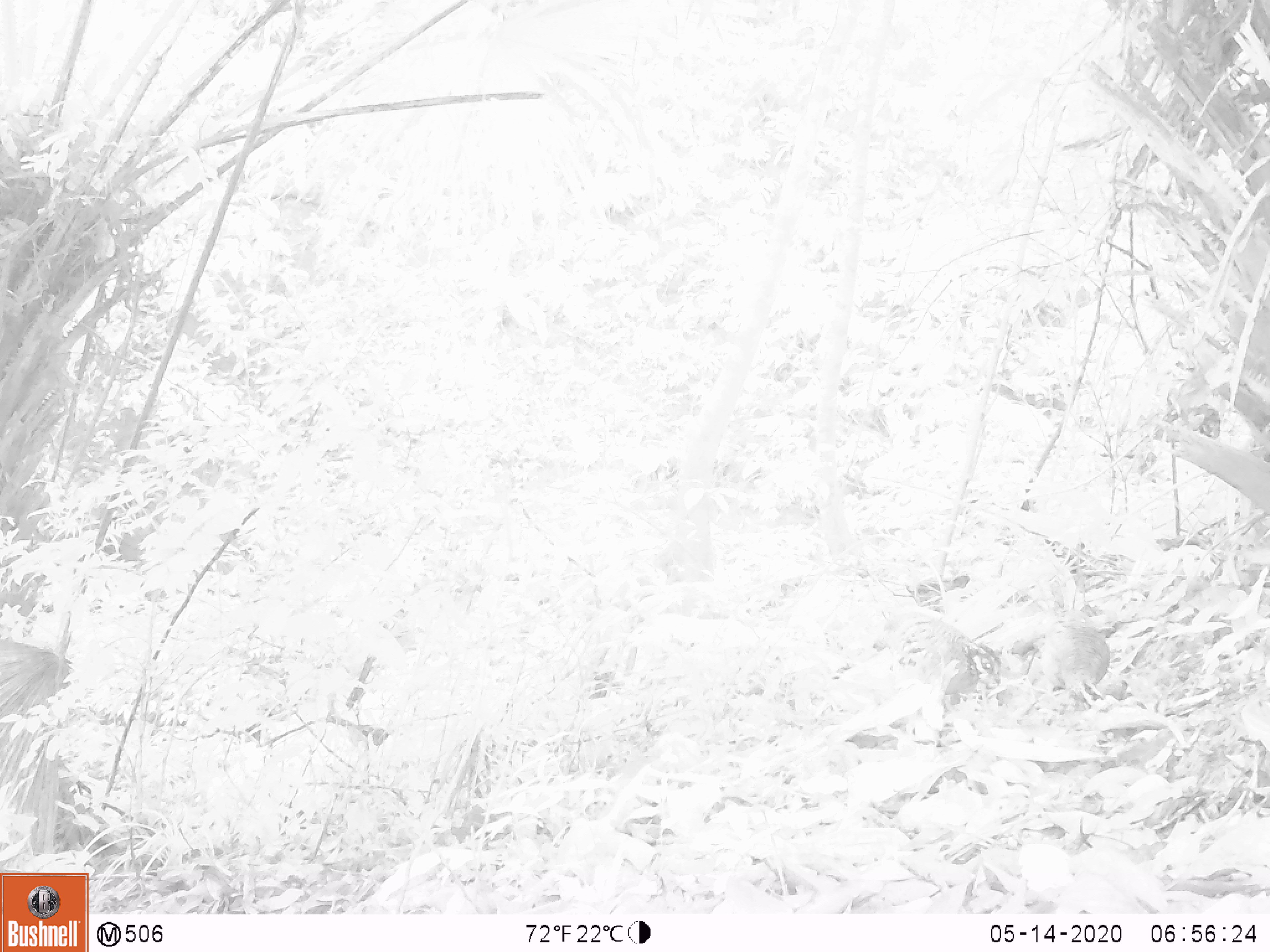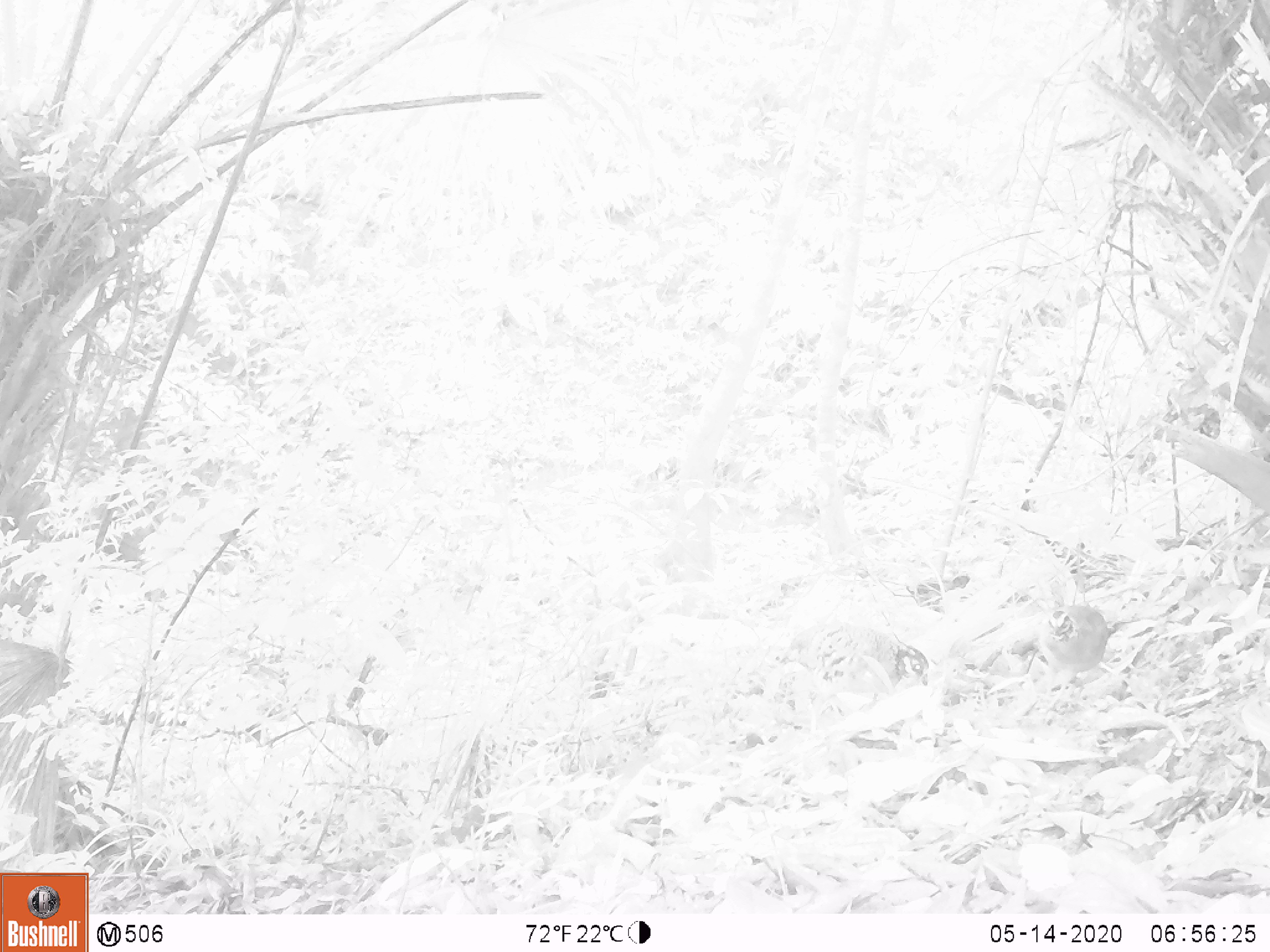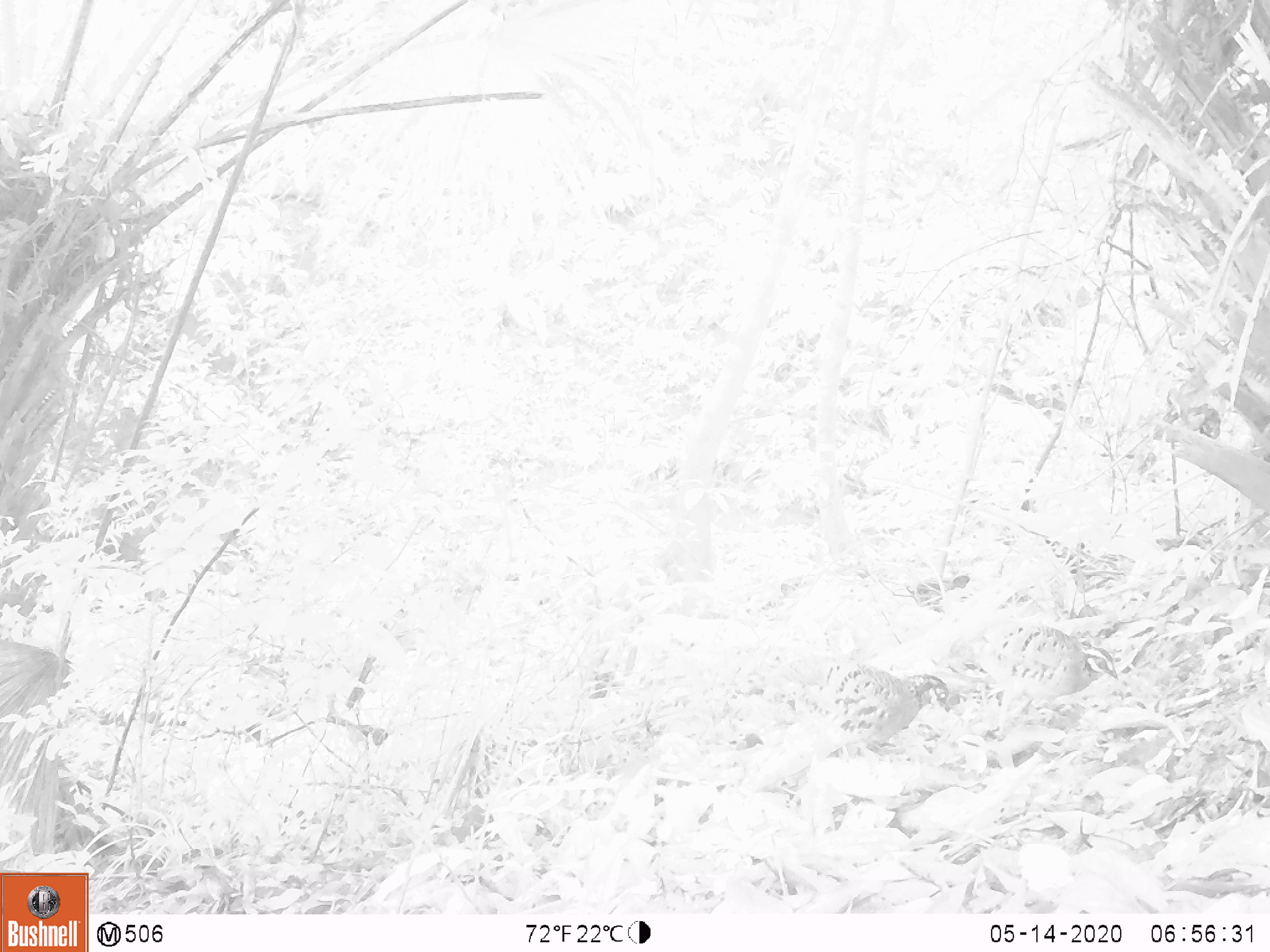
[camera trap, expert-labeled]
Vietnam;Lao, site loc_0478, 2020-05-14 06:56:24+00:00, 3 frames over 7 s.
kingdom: Animalia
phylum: Chordata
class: Aves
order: Galliformes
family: Phasianidae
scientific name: Phasianidae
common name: partridge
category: unidentified partridge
Unidentified partridge (partridge) (Phasianidae). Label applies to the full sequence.